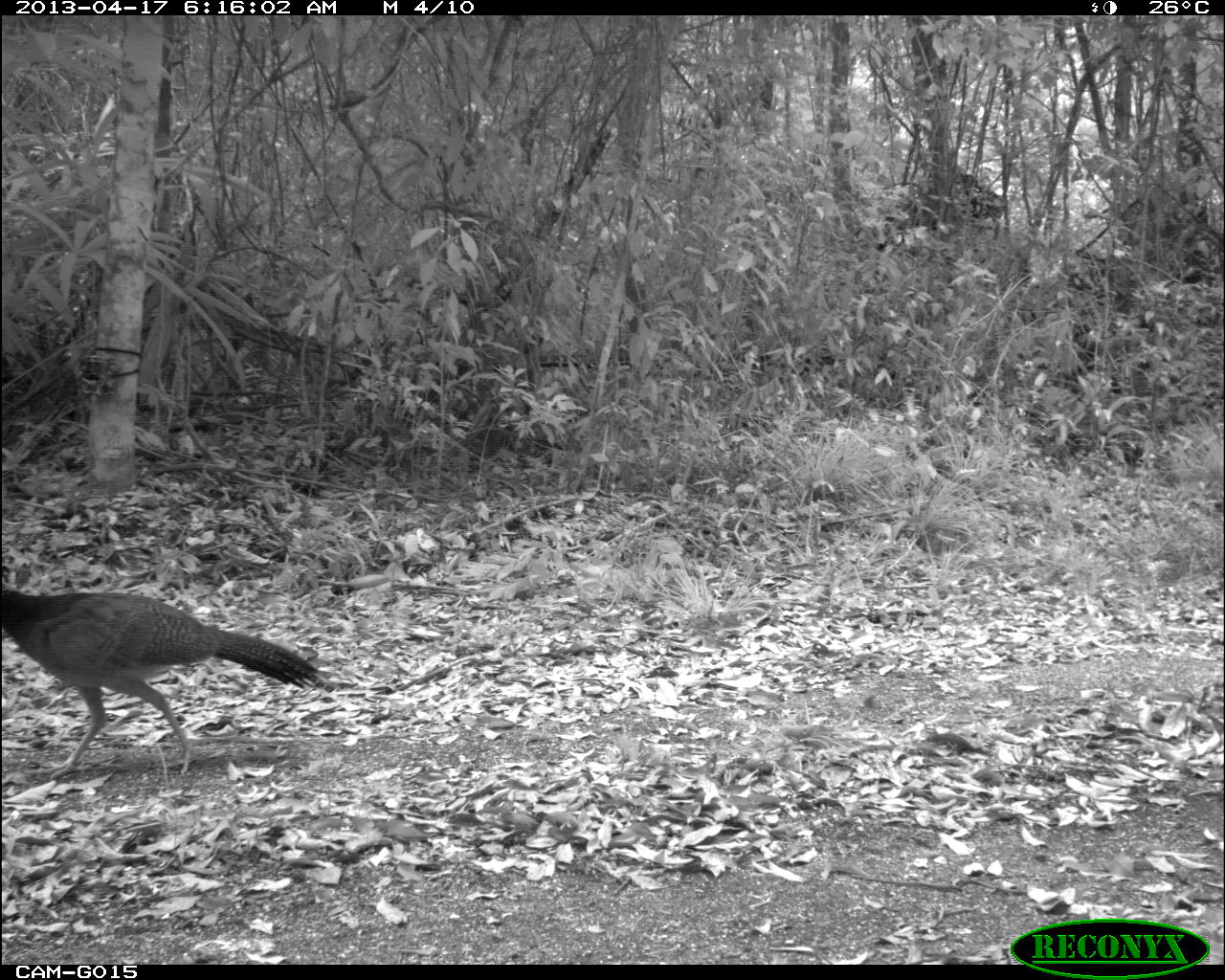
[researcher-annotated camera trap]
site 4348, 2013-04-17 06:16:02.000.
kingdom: Animalia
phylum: Chordata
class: Aves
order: Galliformes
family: Cracidae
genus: Crax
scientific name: Crax rubra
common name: great curassow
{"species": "Crax rubra (great curassow)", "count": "1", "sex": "female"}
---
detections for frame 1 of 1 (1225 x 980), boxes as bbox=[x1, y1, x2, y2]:
crax rubra: bbox=[0, 577, 329, 780]